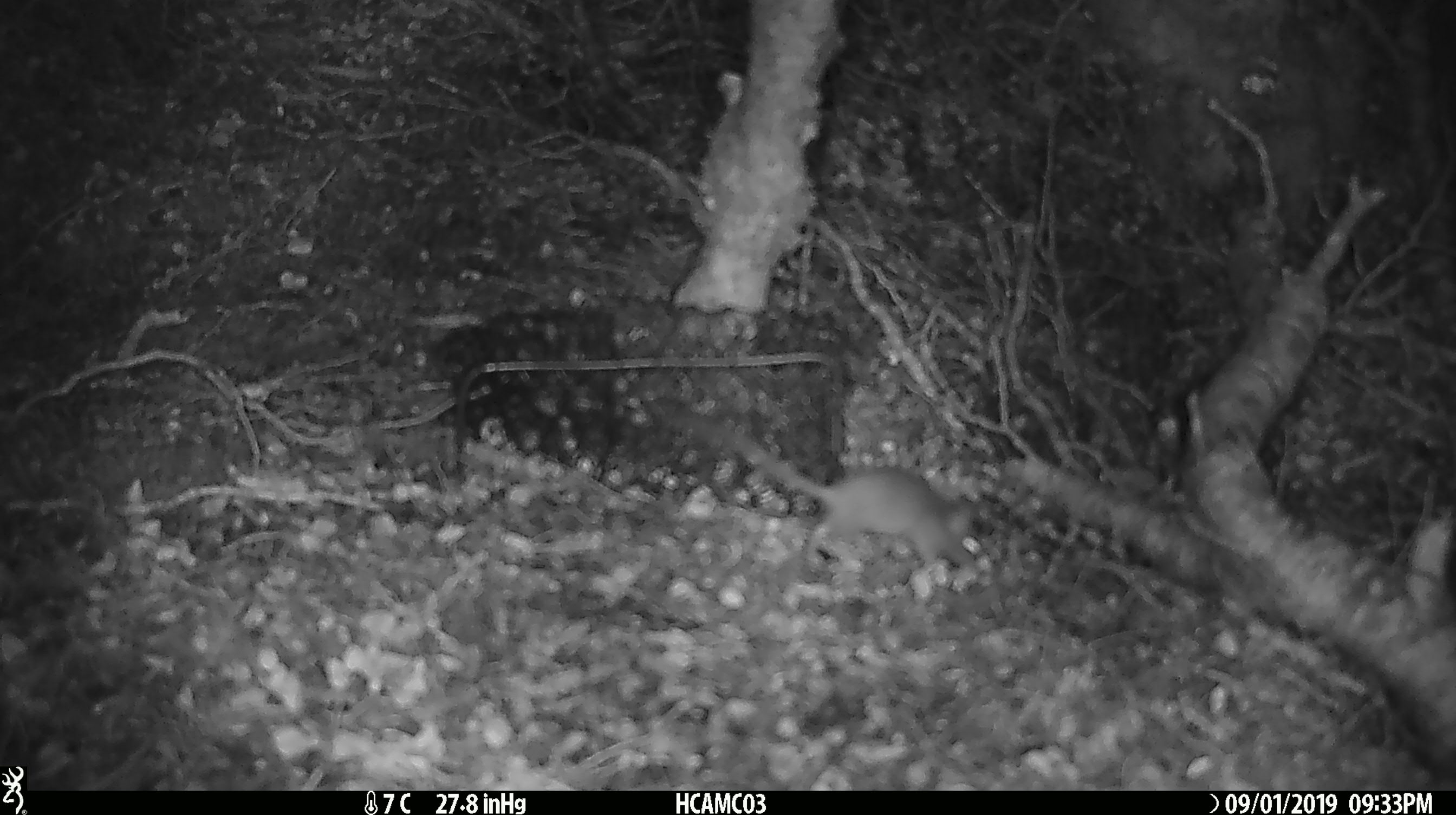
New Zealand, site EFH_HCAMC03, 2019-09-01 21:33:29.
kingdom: Animalia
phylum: Chordata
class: Mammalia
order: Rodentia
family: Muridae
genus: Mus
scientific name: Mus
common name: mouse